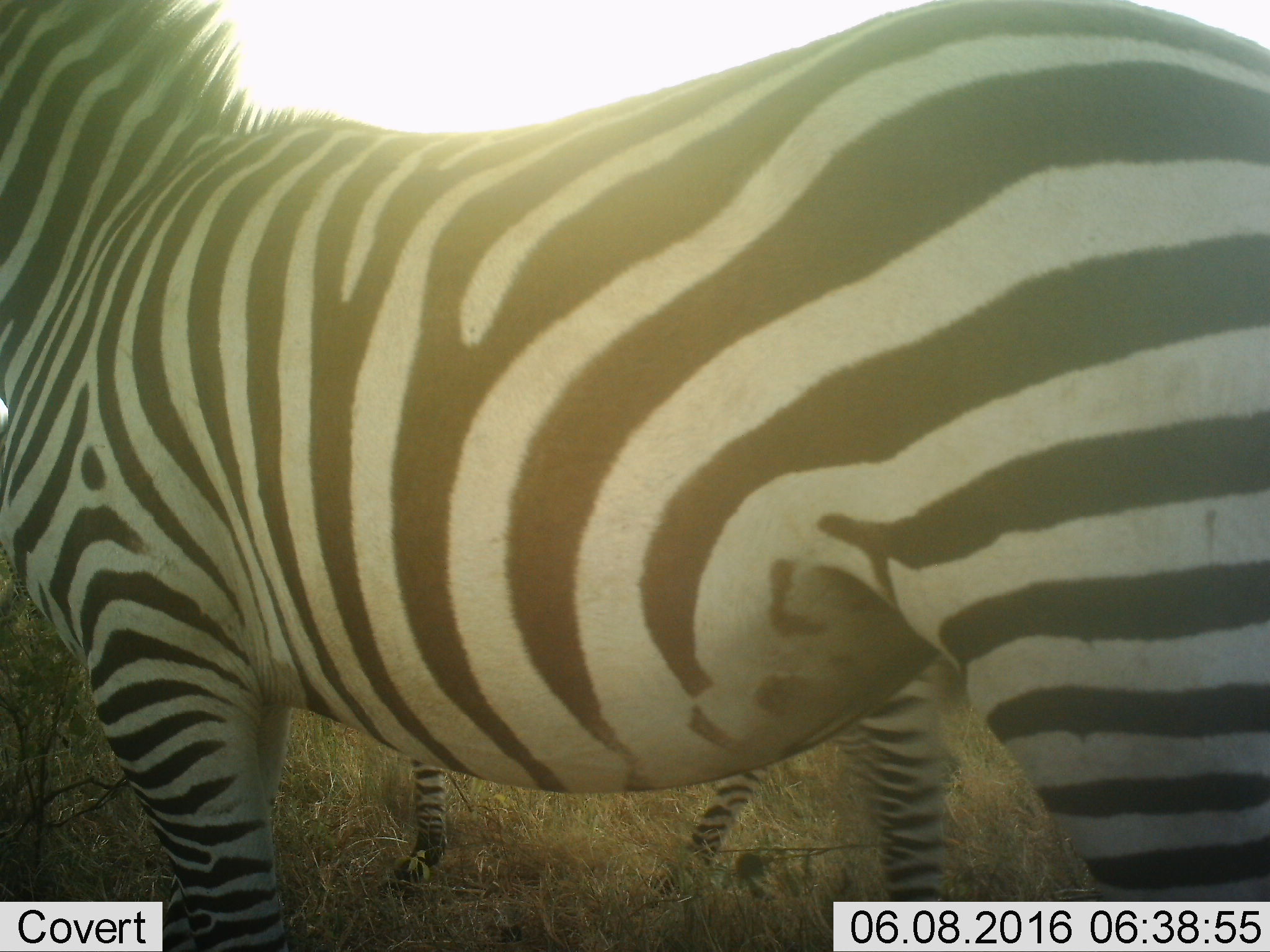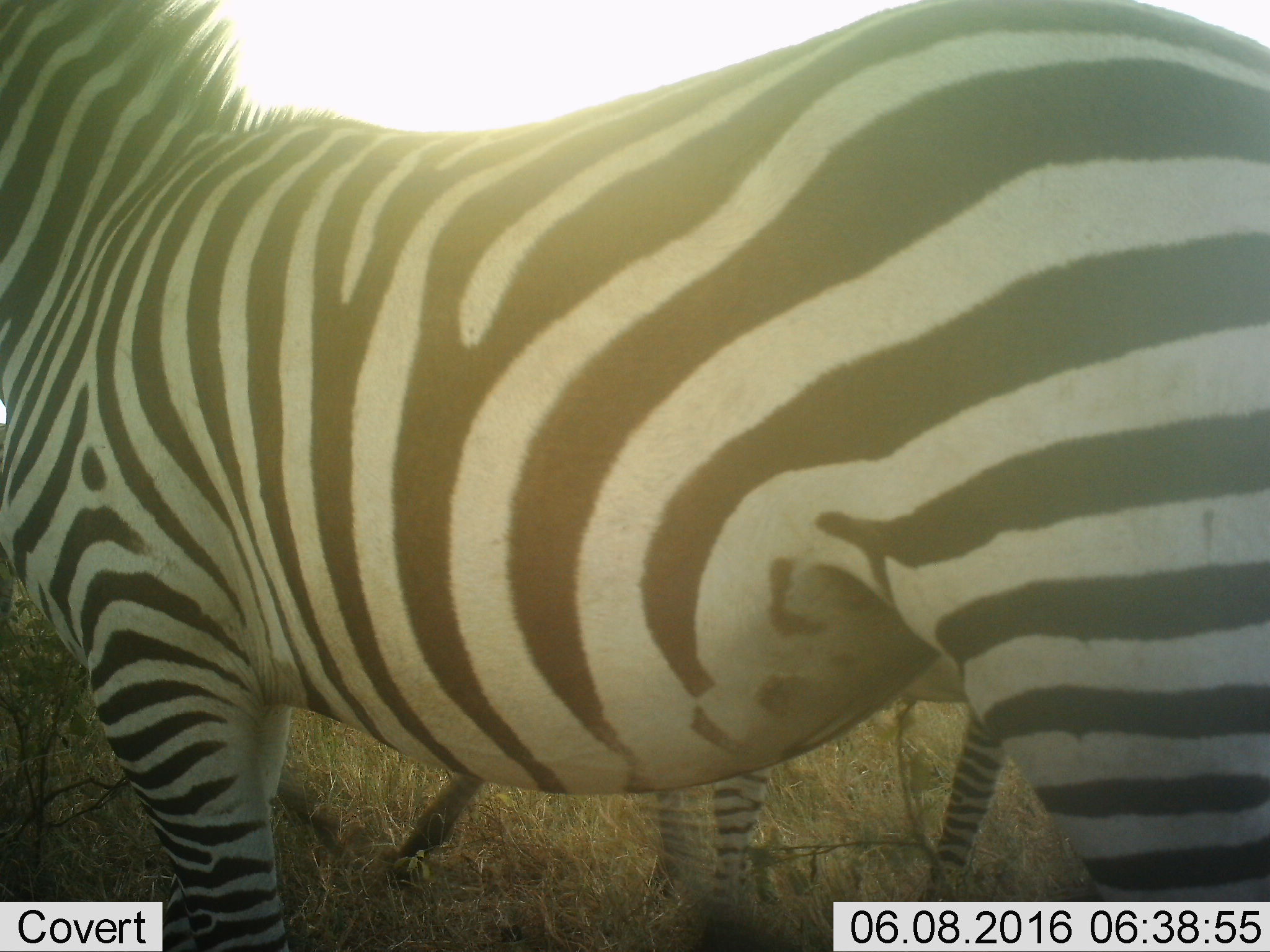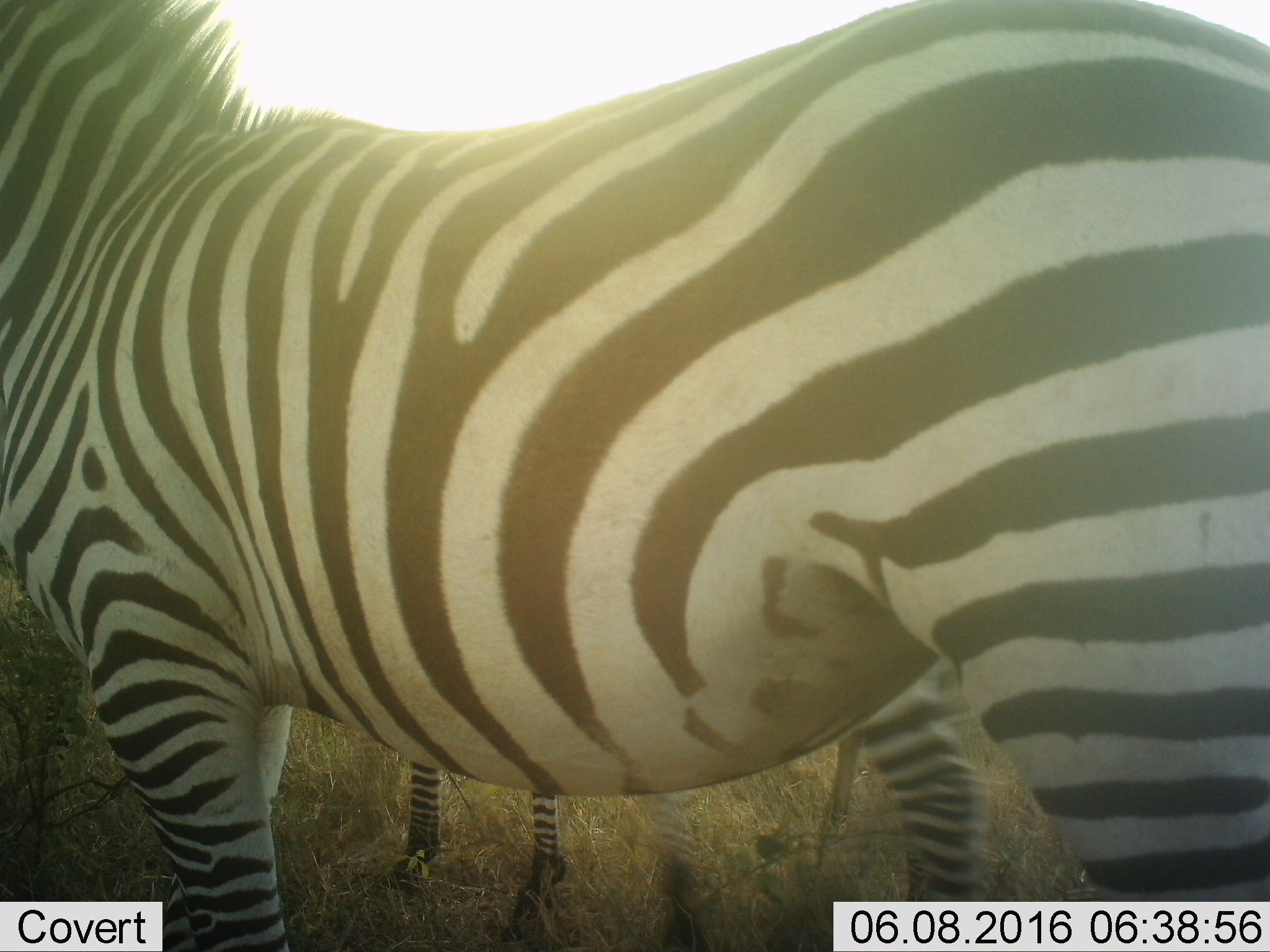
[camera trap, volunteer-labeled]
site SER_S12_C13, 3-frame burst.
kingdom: Animalia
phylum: Chordata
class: Mammalia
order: Perissodactyla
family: Equidae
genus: Equus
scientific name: Equus quagga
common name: plains zebra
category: zebraplains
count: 2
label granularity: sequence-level